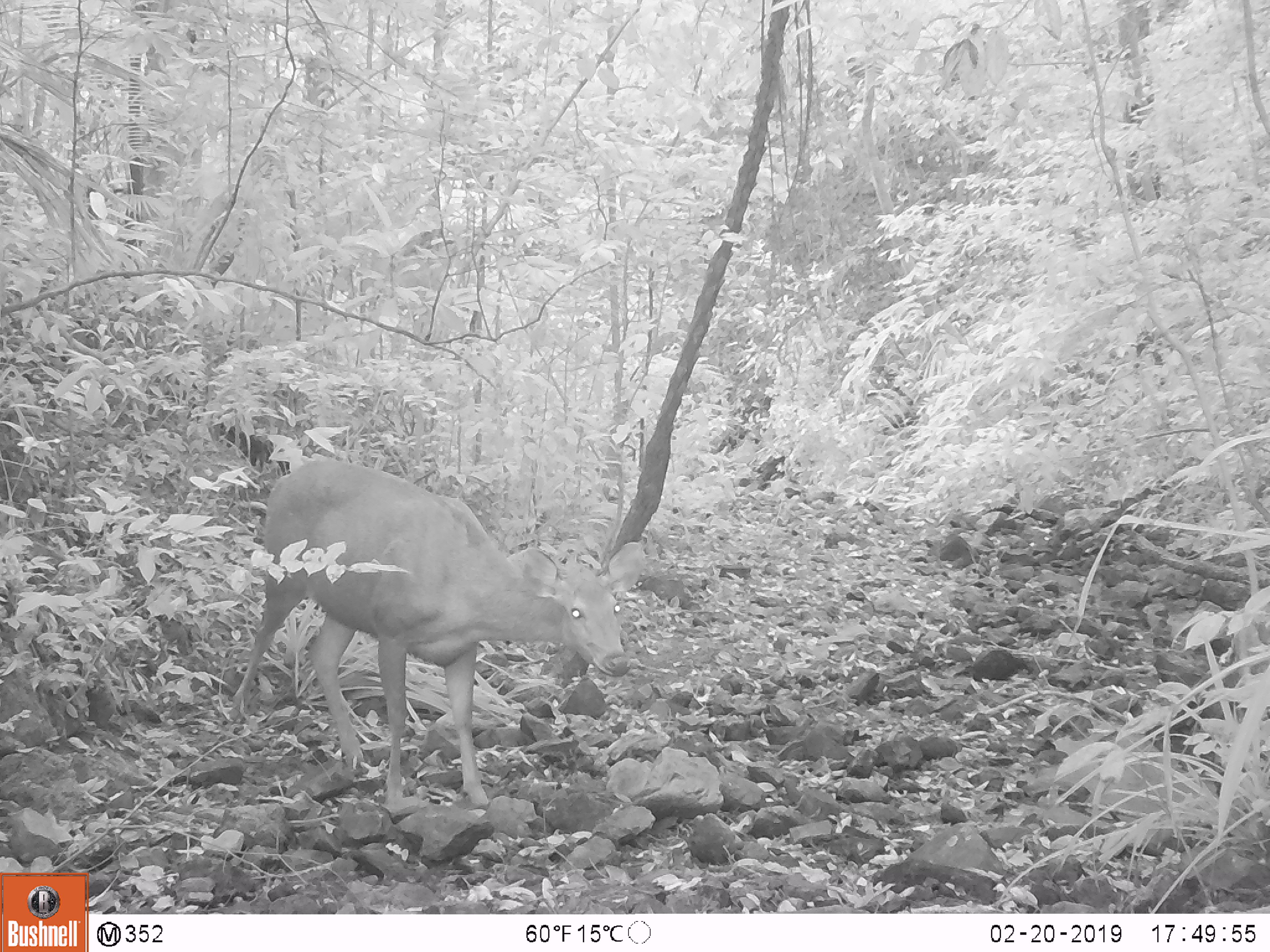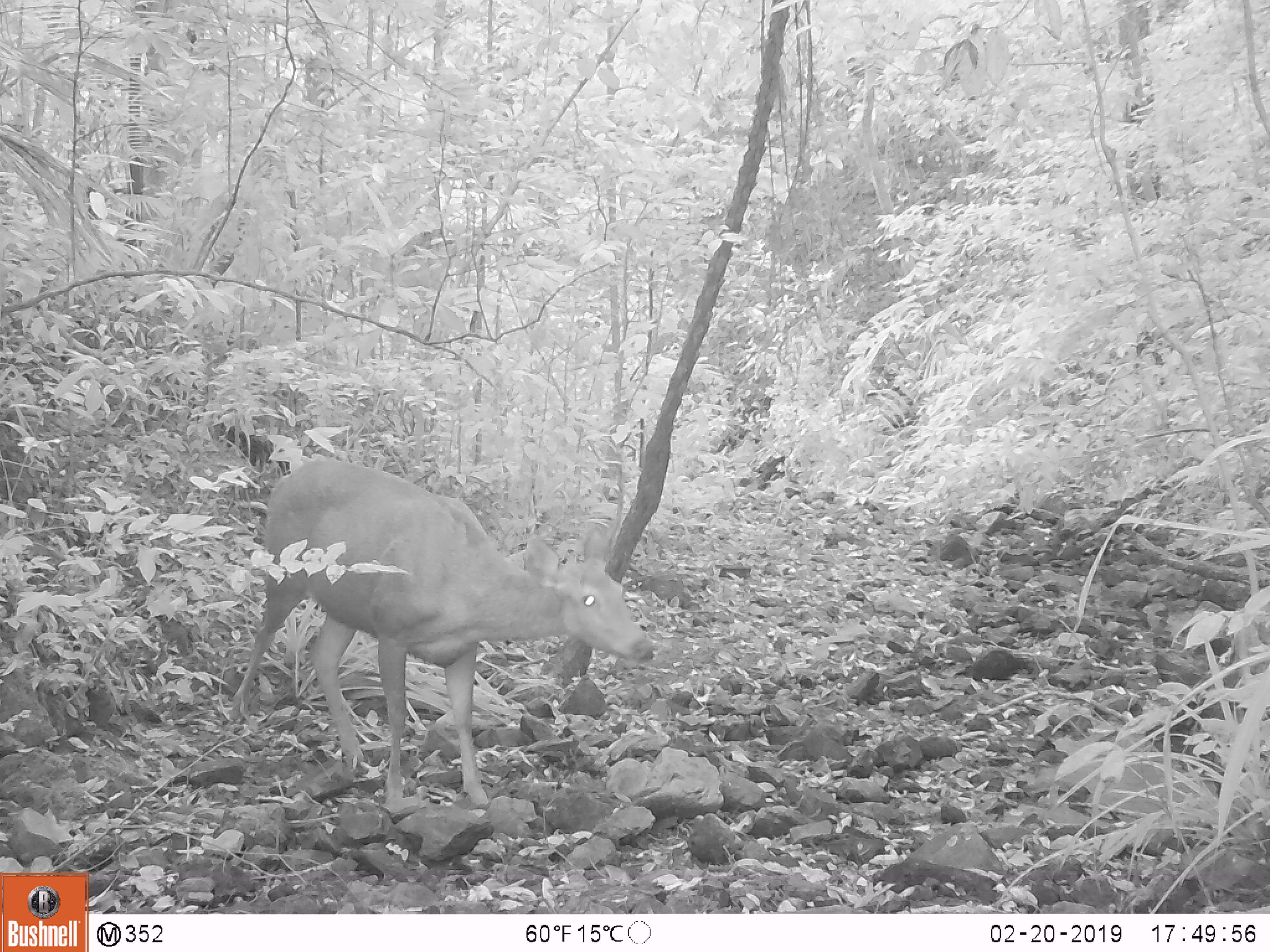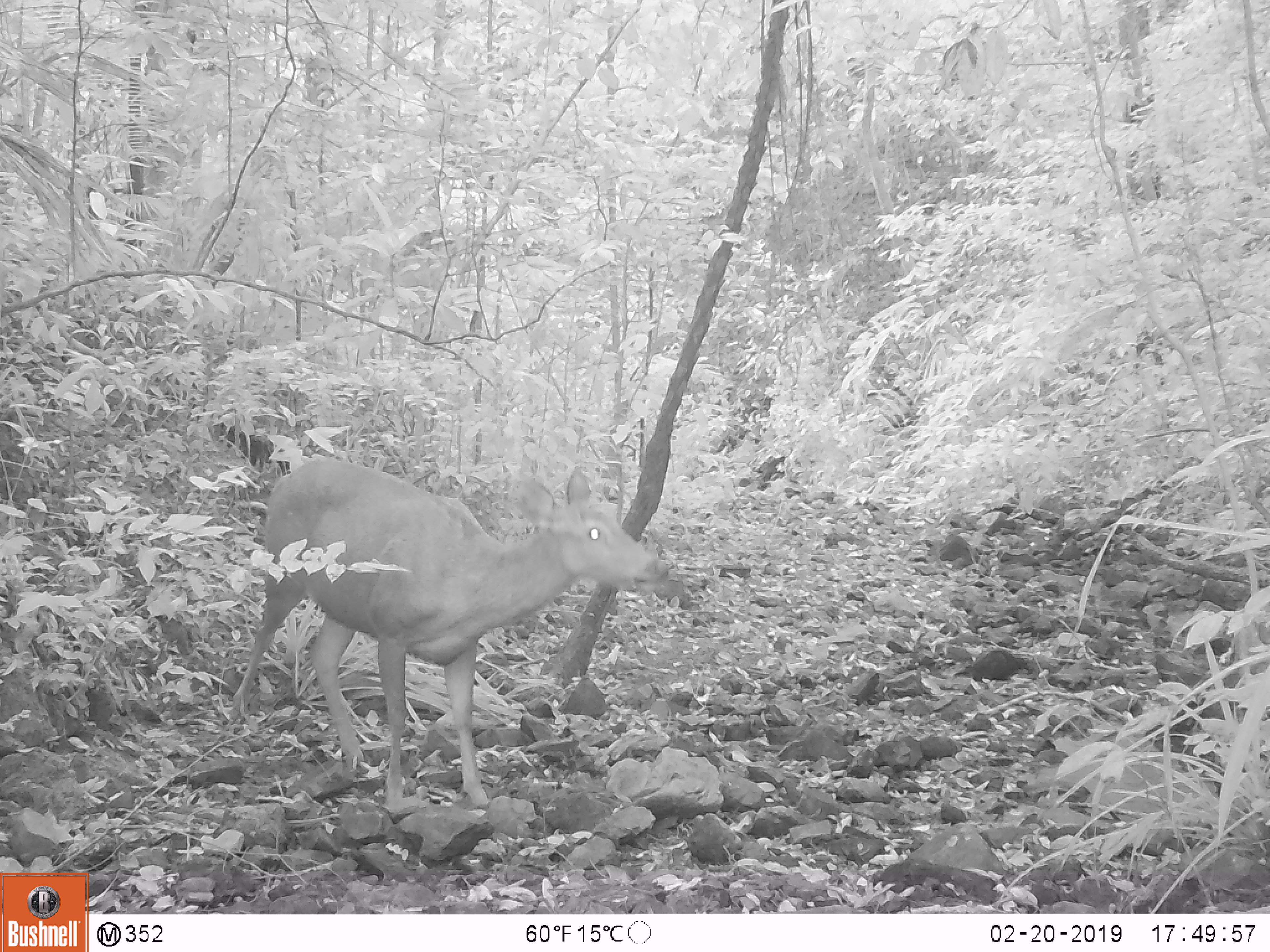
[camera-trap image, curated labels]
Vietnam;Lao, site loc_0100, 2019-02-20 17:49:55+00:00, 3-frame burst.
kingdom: Animalia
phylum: Chordata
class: Mammalia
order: Artiodactyla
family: Cervidae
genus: Rusa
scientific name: Rusa unicolor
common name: sambar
Sambar (Rusa unicolor). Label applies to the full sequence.